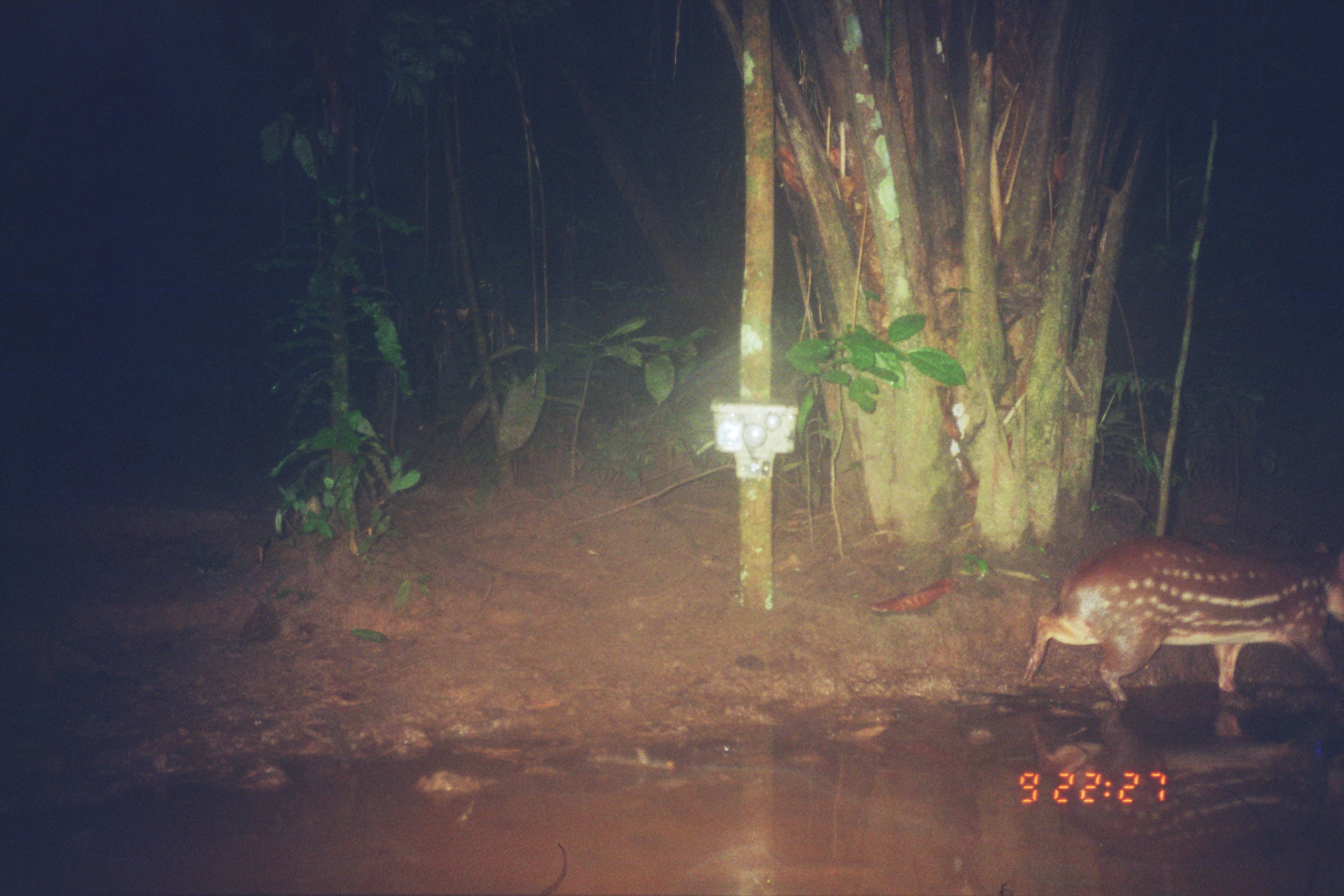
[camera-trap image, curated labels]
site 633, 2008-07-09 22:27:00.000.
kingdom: Animalia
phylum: Chordata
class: Mammalia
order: Rodentia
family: Cuniculidae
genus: Cuniculus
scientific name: Cuniculus paca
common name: spotted paca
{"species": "Cuniculus paca (spotted paca)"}